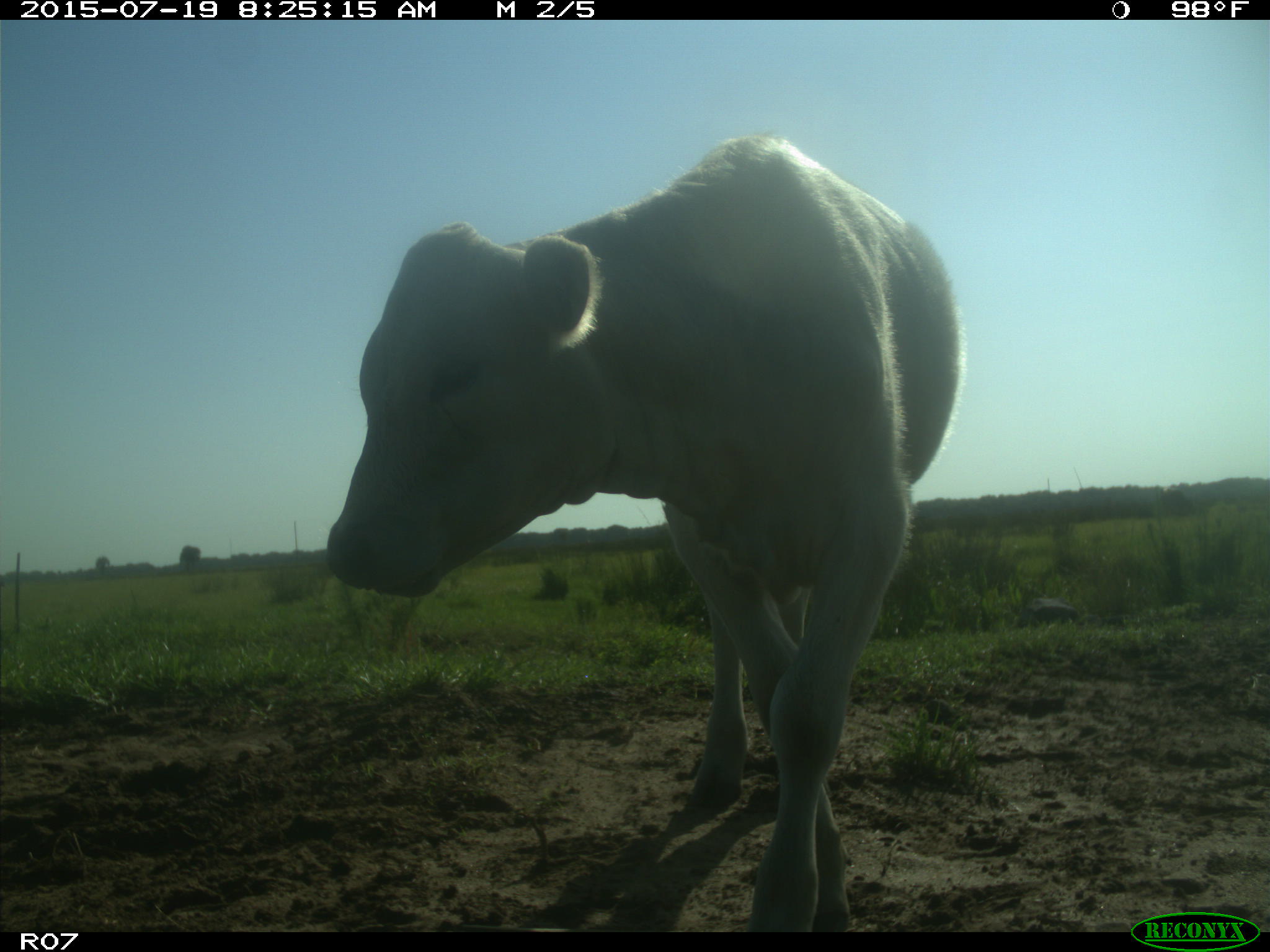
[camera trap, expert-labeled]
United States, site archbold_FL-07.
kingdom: Animalia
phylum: Chordata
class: Mammalia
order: Artiodactyla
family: Bovidae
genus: Bos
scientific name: Bos taurus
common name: domestic cow